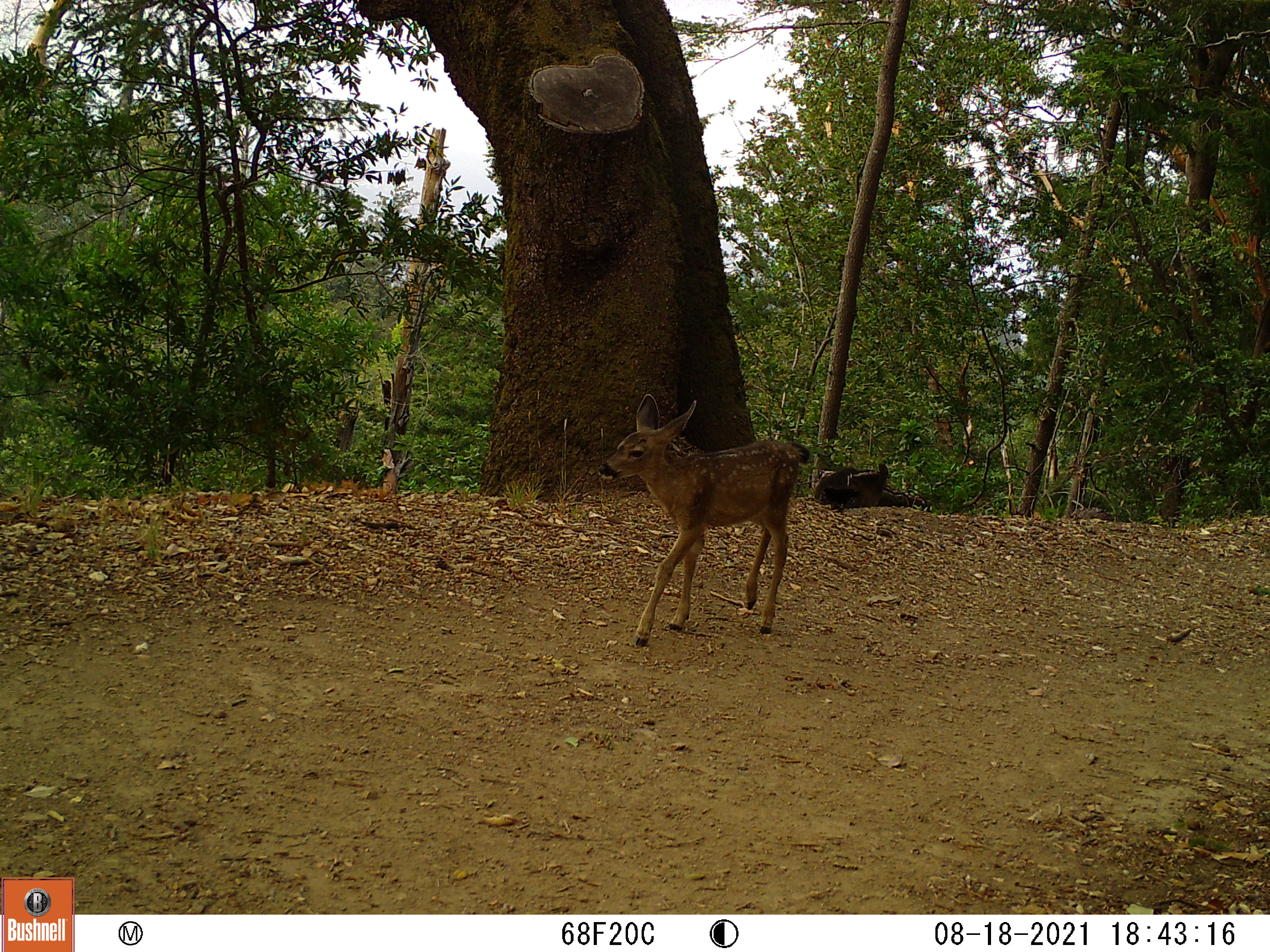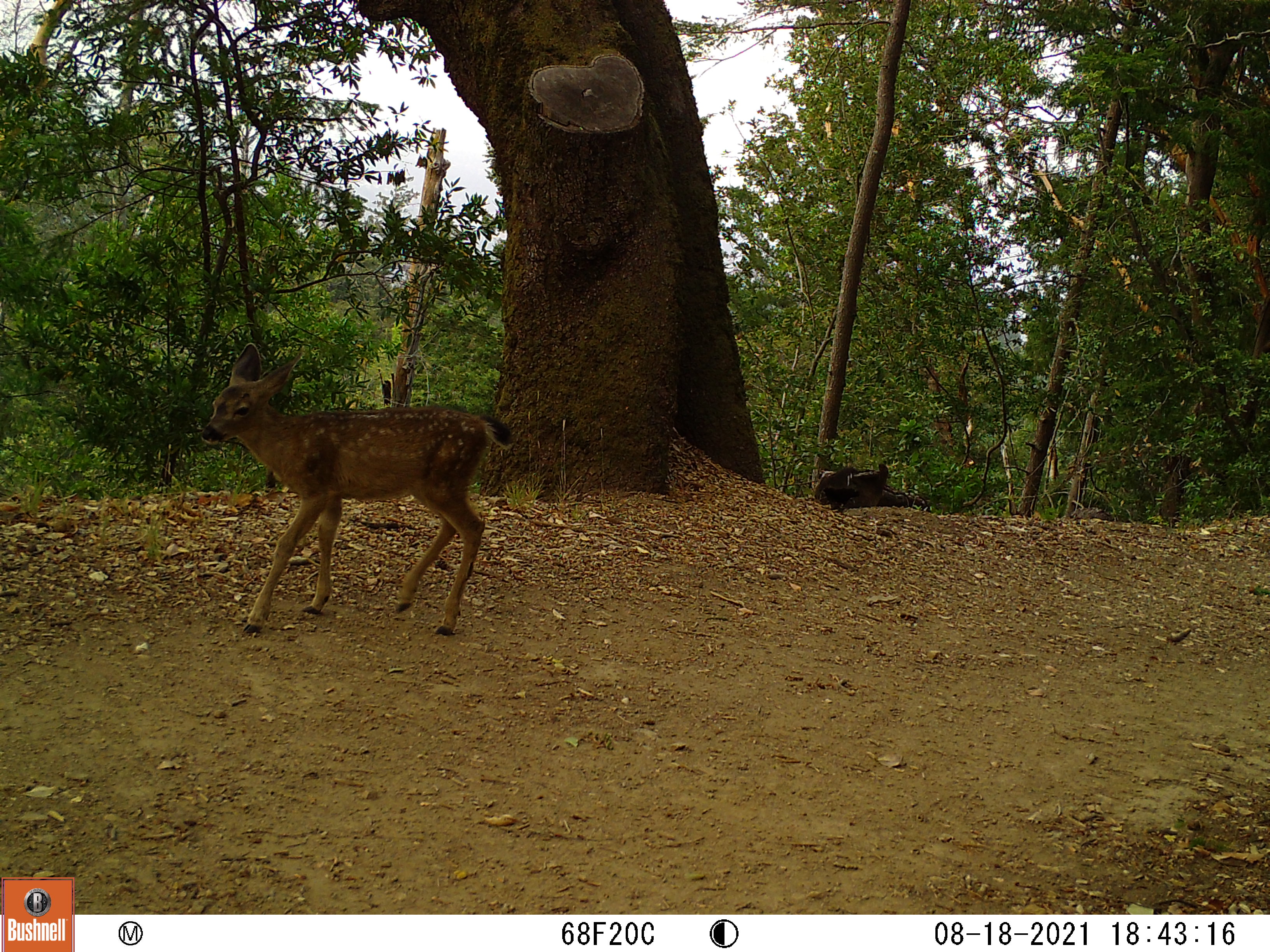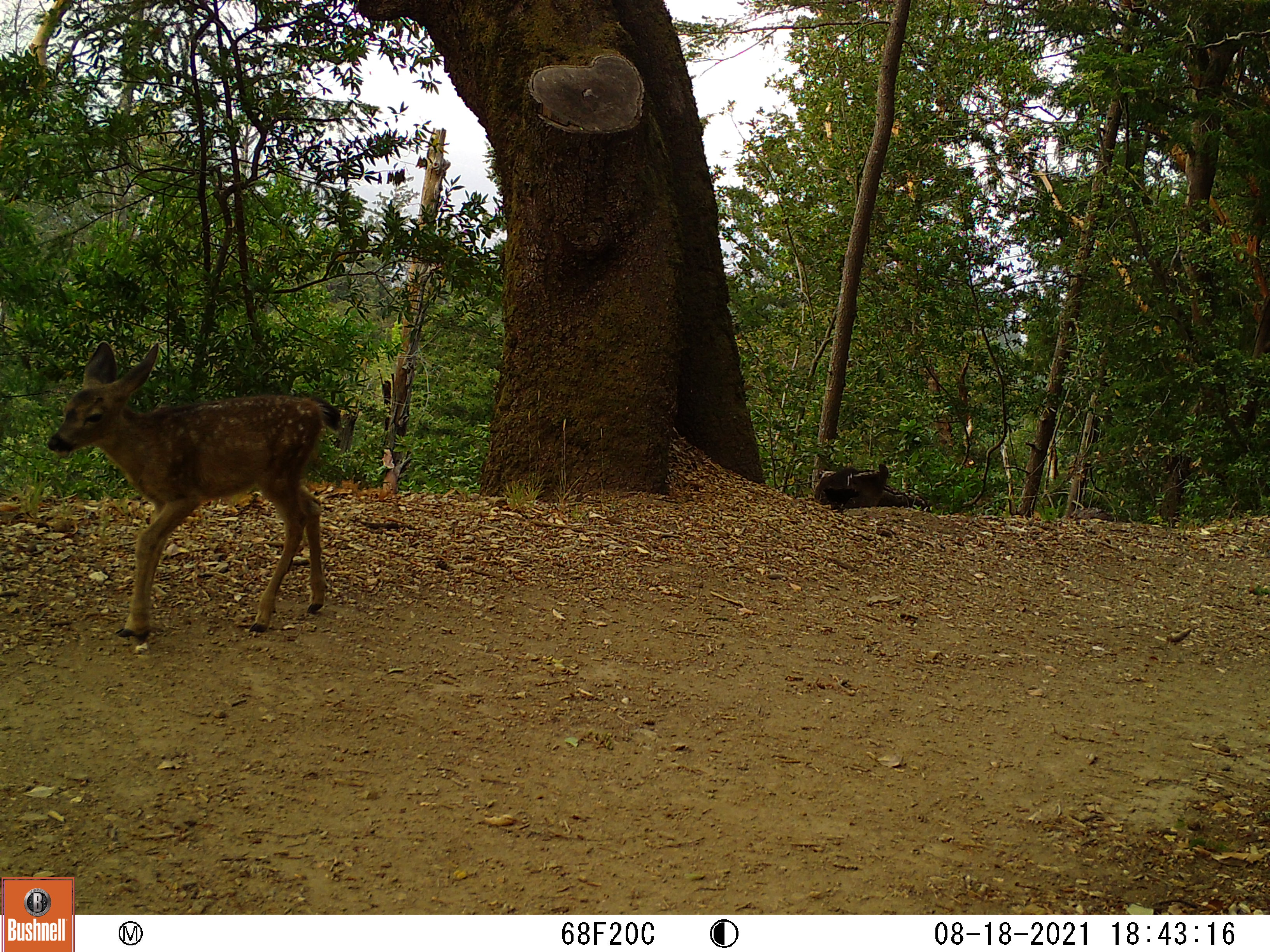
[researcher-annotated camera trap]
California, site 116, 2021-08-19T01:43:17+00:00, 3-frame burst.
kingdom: Animalia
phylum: Chordata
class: Mammalia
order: Artiodactyla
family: Cervidae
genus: Odocoileus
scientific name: Odocoileus hemionus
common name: mule deer